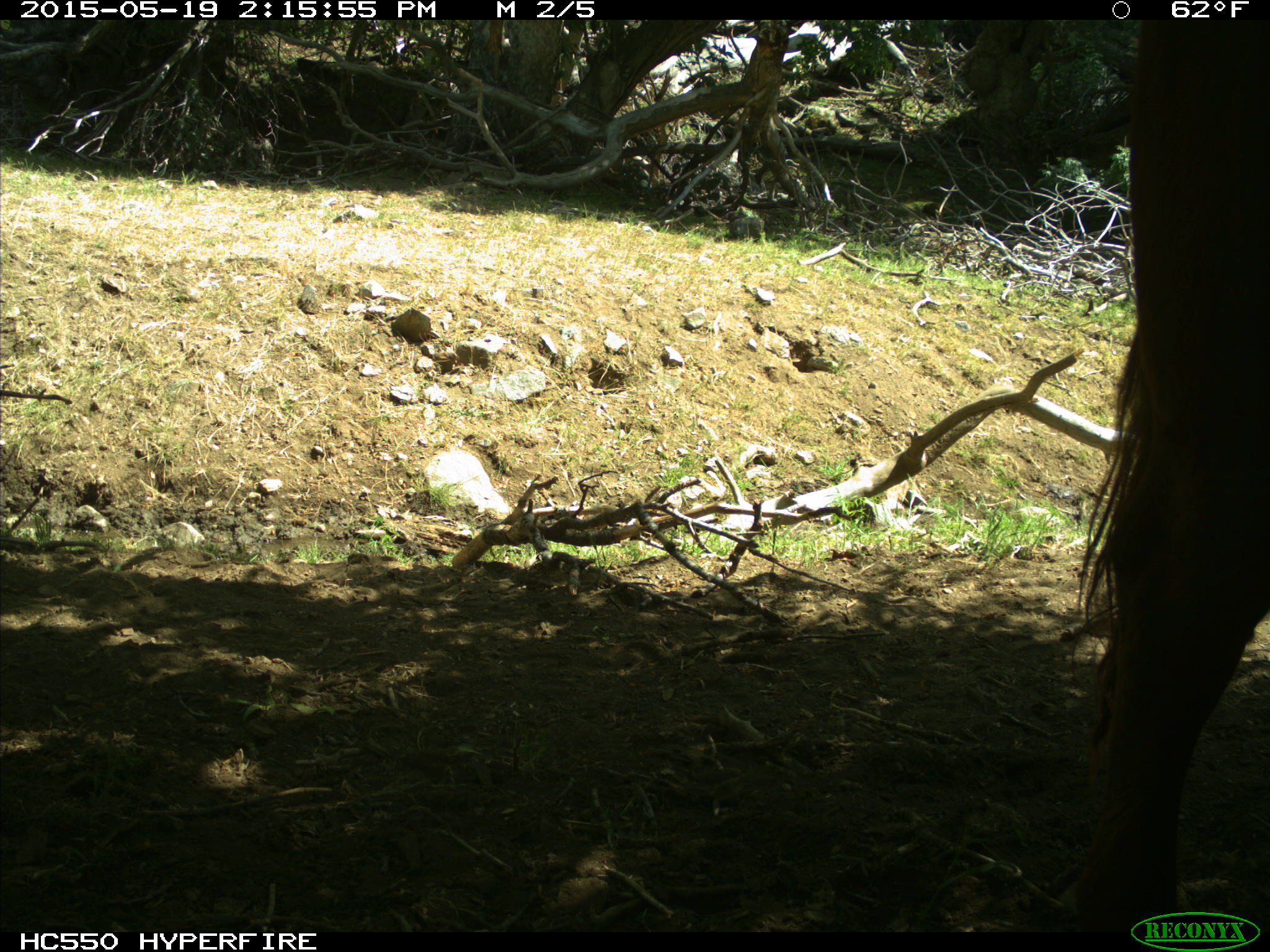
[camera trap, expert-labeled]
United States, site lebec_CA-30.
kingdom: Animalia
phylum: Chordata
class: Mammalia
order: Artiodactyla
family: Bovidae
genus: Bos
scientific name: Bos taurus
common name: domestic cow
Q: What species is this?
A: Bos taurus (domestic cow).